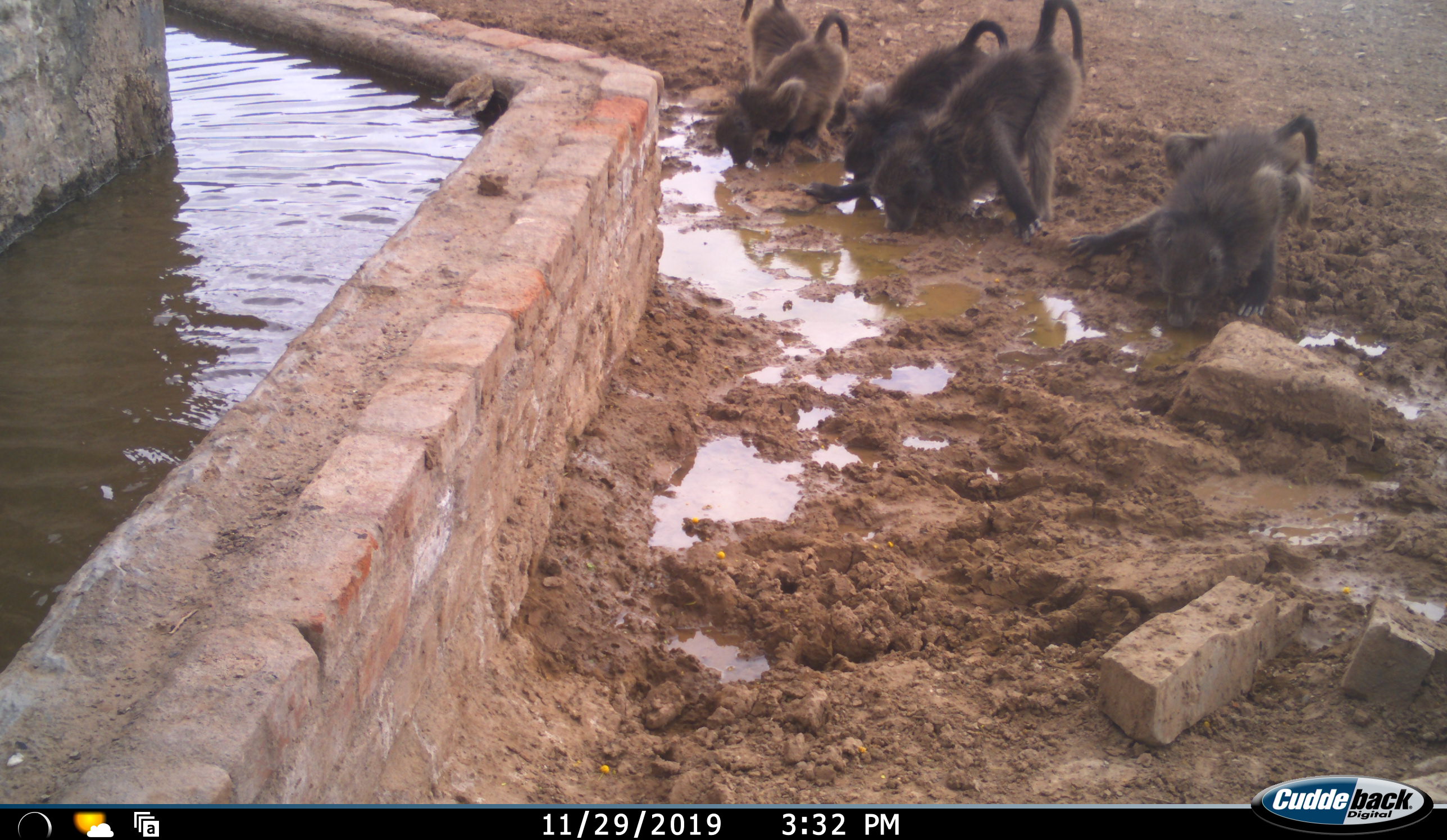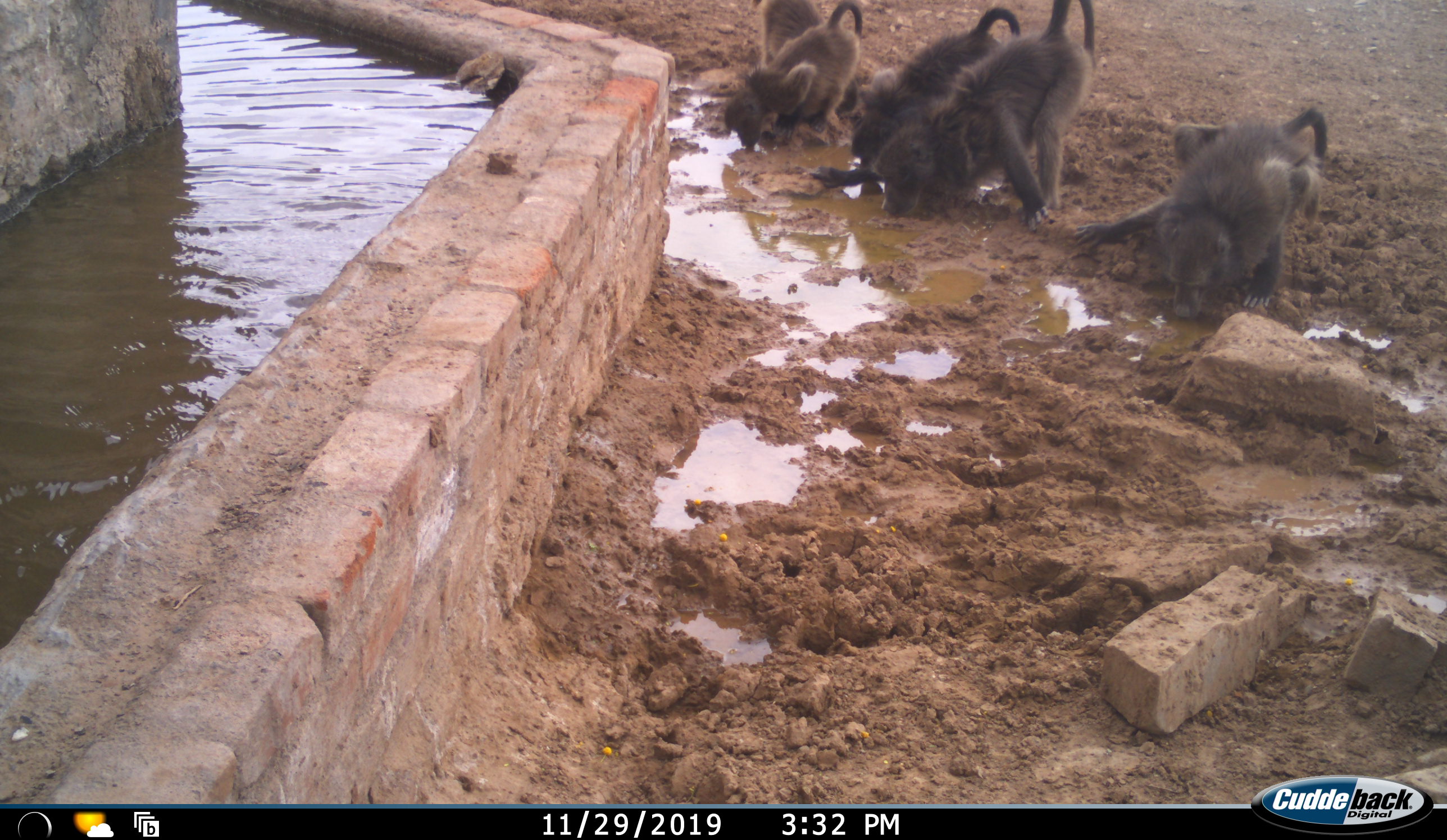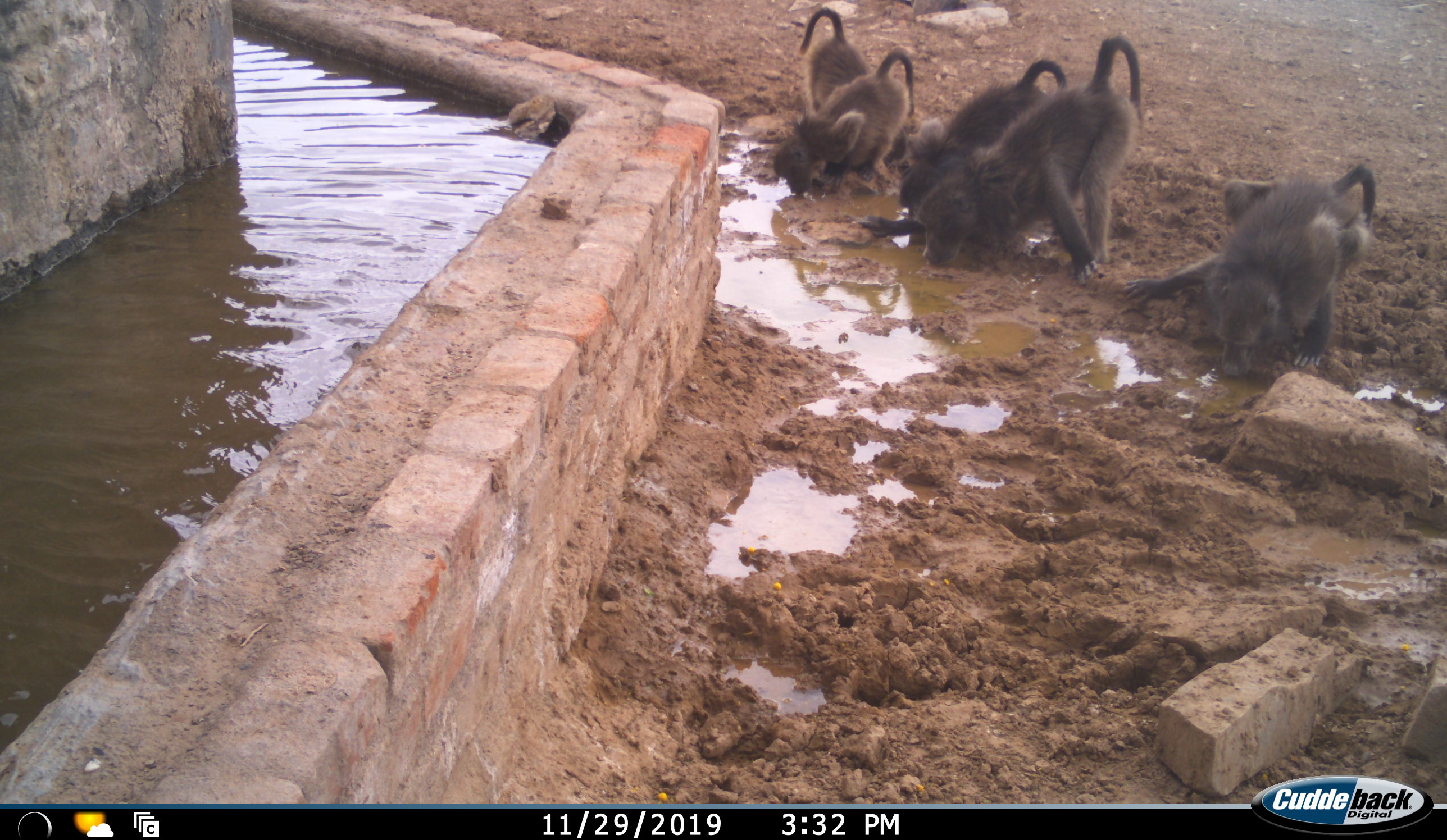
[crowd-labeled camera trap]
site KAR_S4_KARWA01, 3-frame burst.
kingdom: Animalia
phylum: Chordata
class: Mammalia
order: Primates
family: Cercopithecidae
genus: Papio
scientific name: Papio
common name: baboon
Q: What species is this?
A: Baboon (Papio).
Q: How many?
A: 5.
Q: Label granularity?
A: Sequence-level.